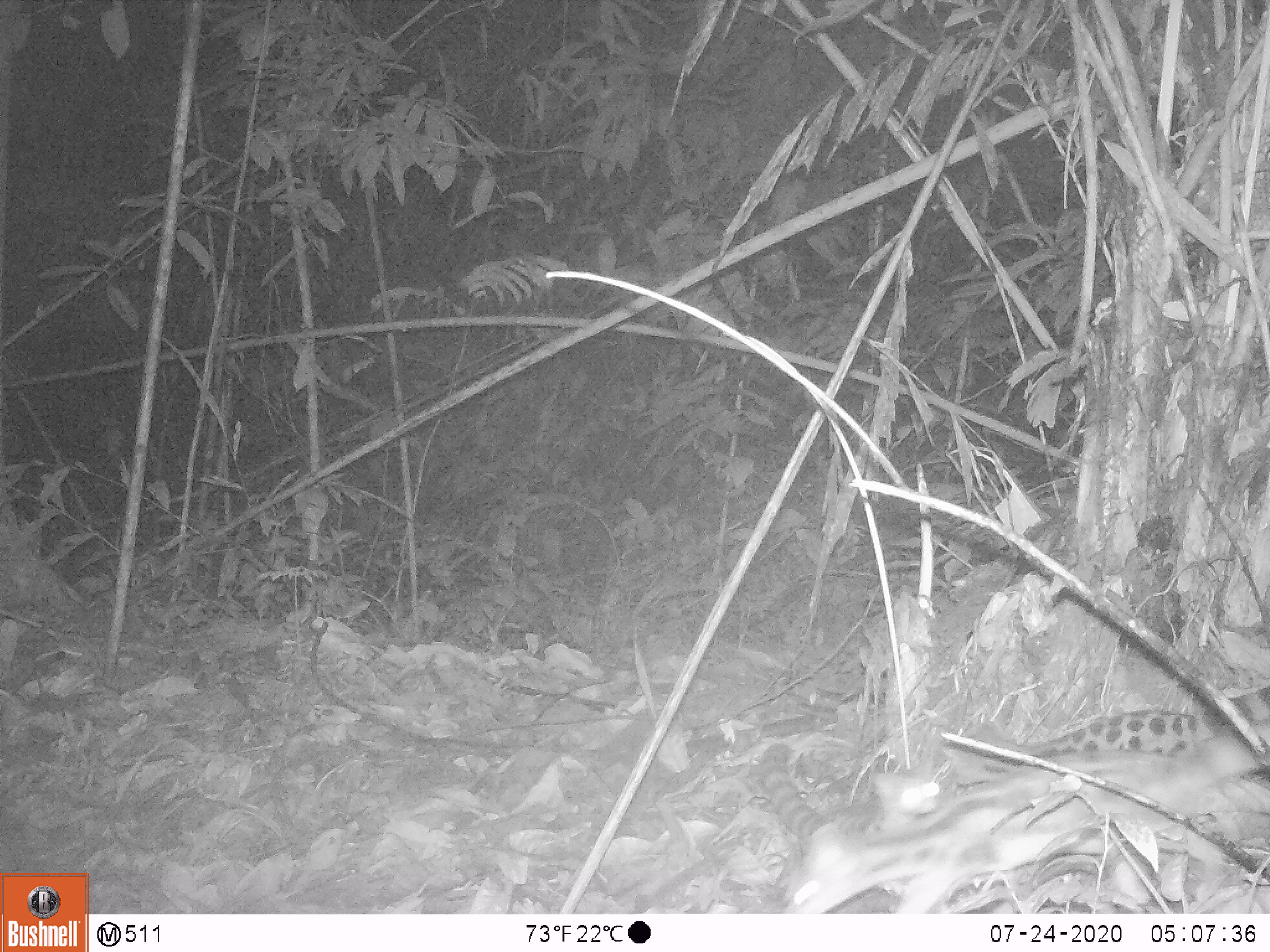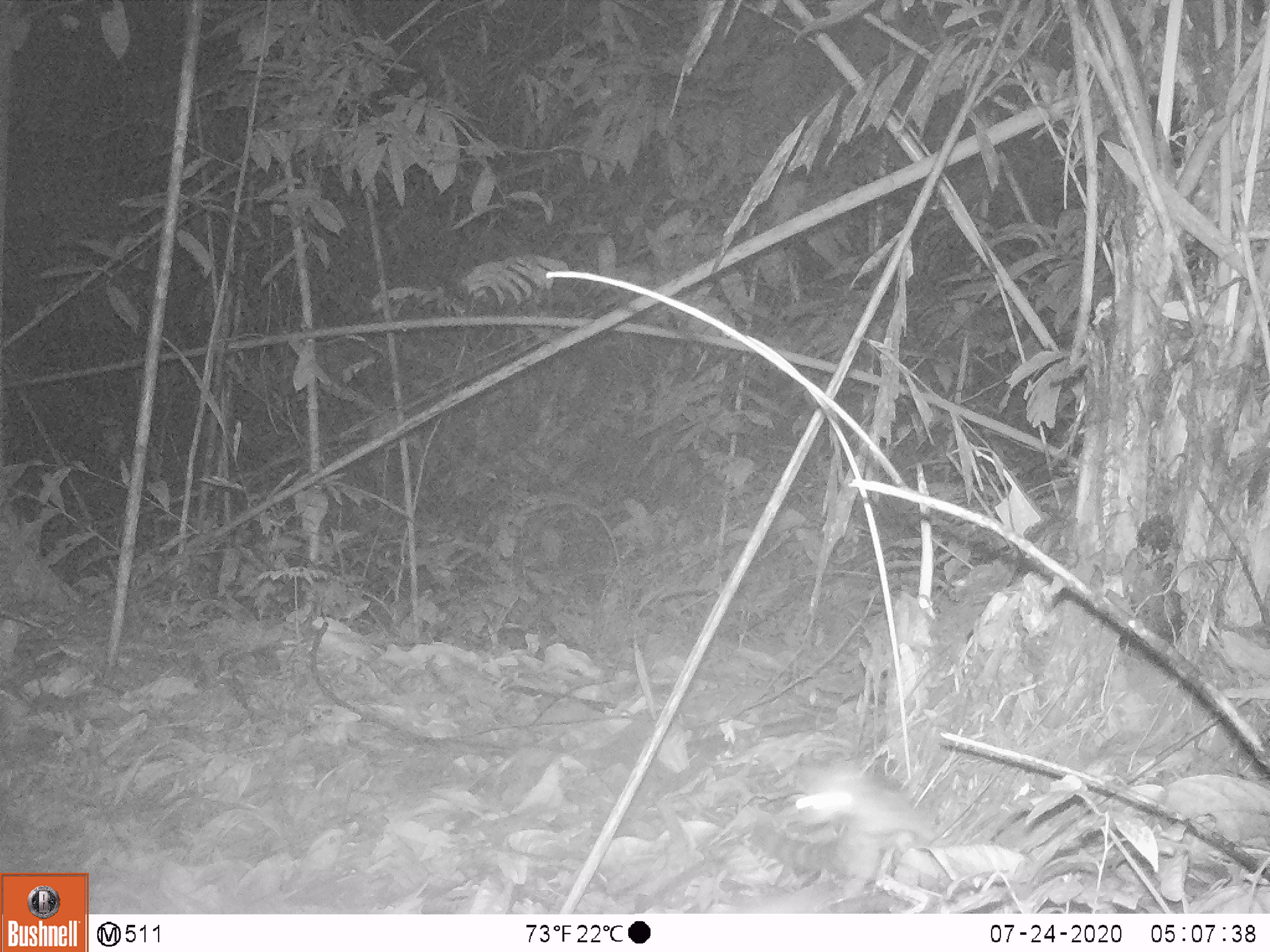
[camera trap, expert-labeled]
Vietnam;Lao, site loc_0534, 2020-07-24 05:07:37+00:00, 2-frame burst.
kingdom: Animalia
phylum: Chordata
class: Mammalia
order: Carnivora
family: Prionodontidae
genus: Prionodon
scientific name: Prionodon pardicolor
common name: spotted linsang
Spotted linsang (Prionodon pardicolor). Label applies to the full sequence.